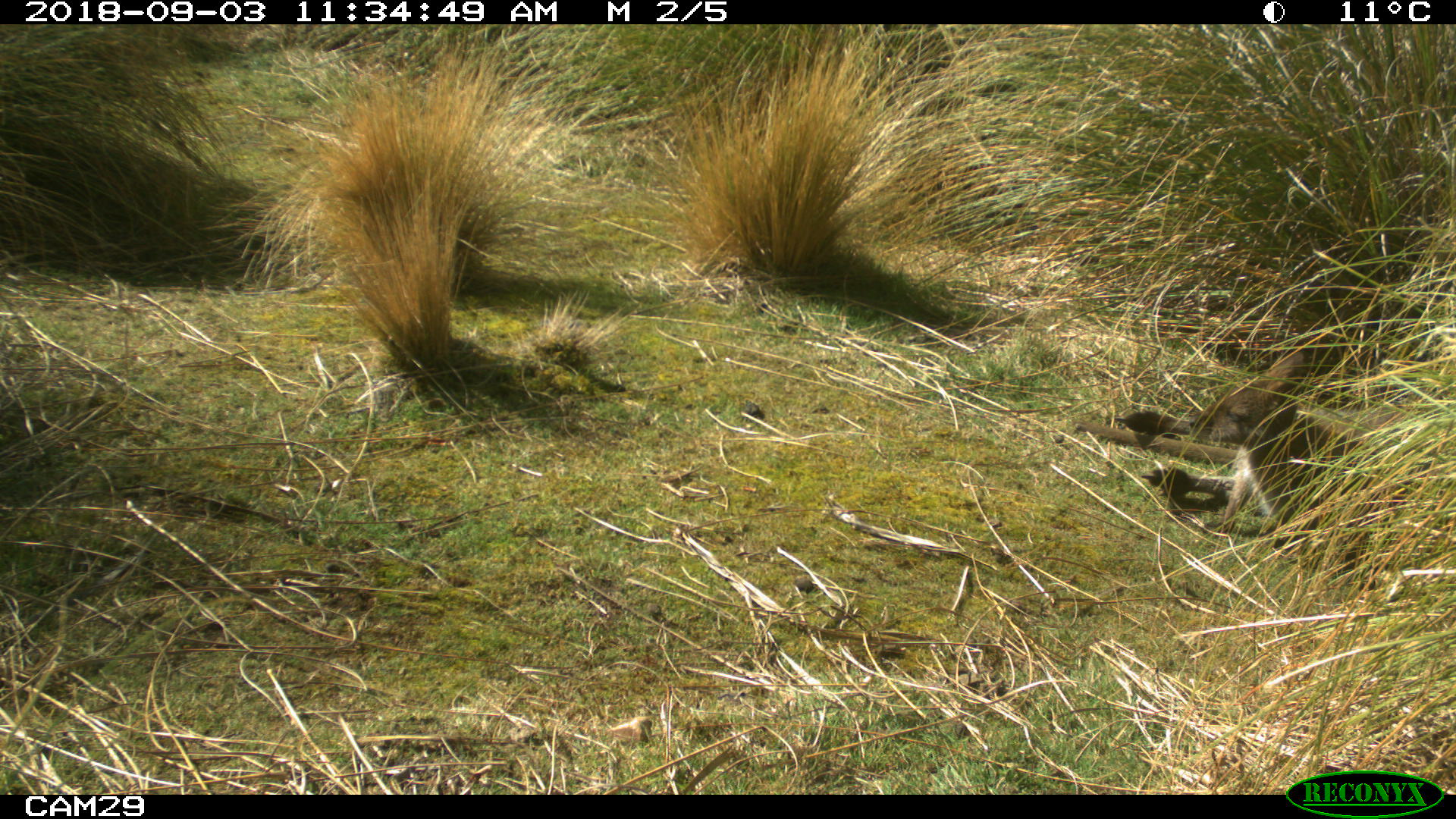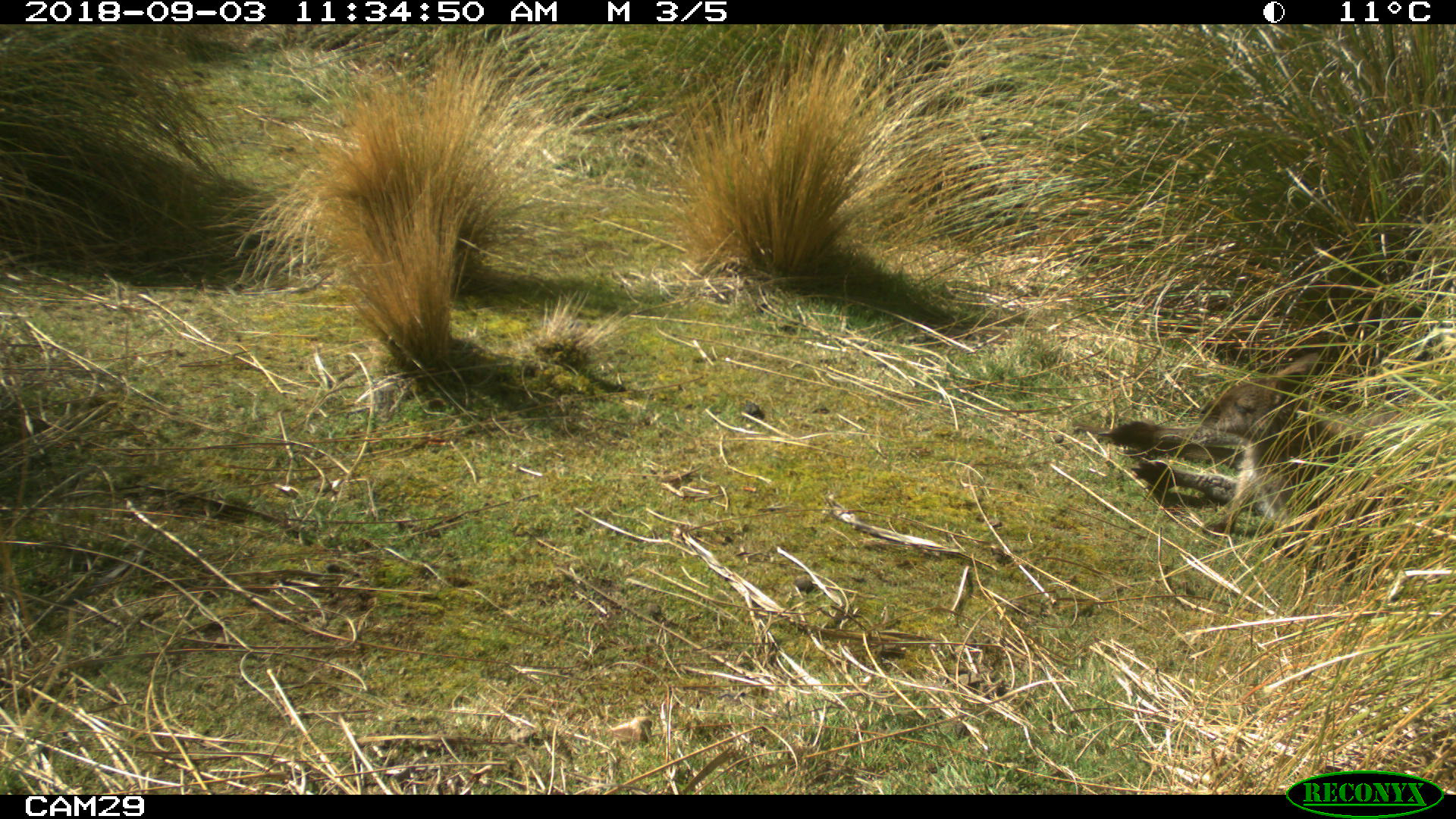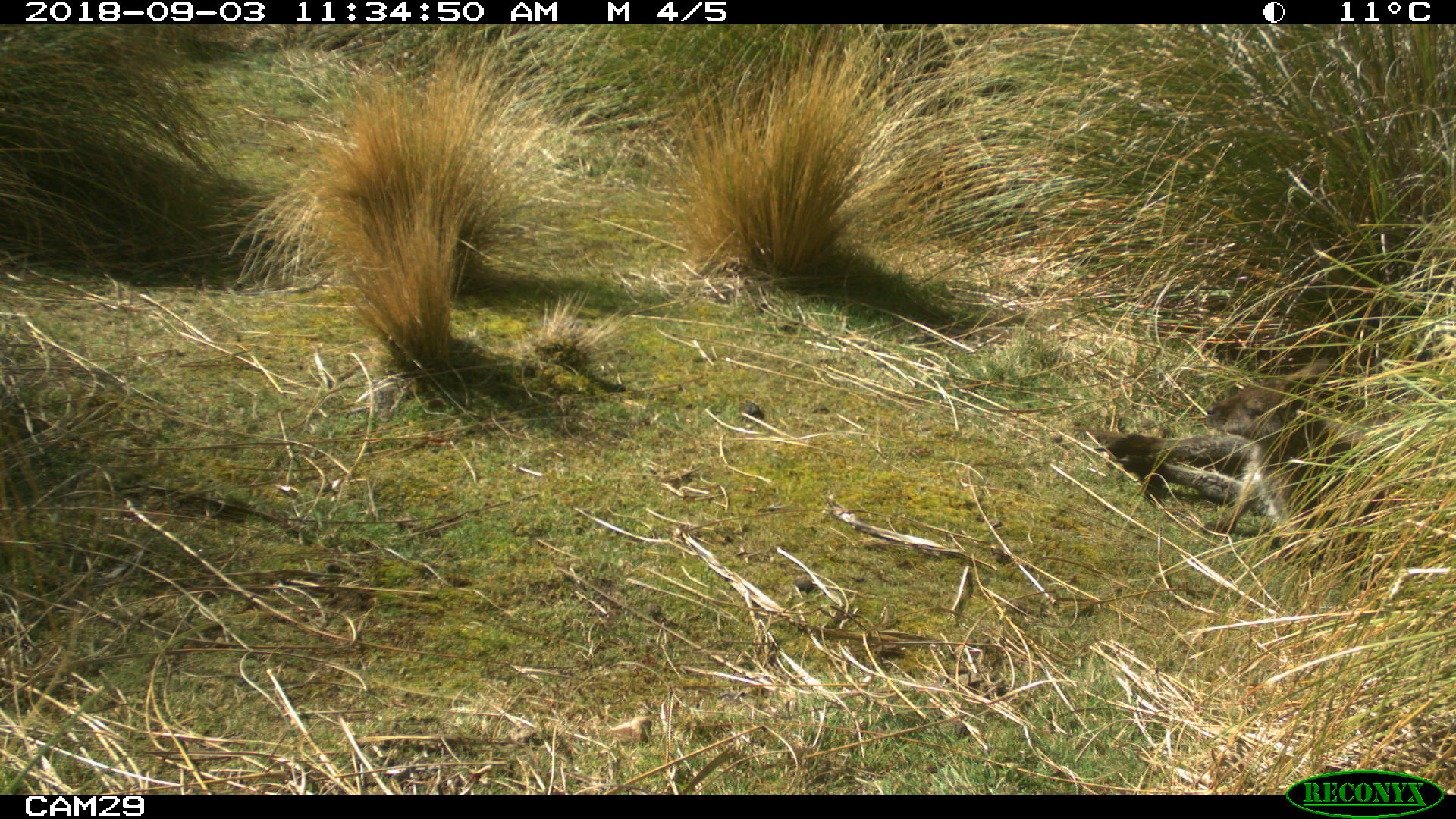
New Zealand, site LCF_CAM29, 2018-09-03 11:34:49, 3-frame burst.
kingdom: Animalia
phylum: Chordata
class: Mammalia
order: Diprotodontia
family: Macropodidae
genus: Notamacropus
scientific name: Notamacropus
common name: wallaby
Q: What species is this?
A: Wallaby (Notamacropus).